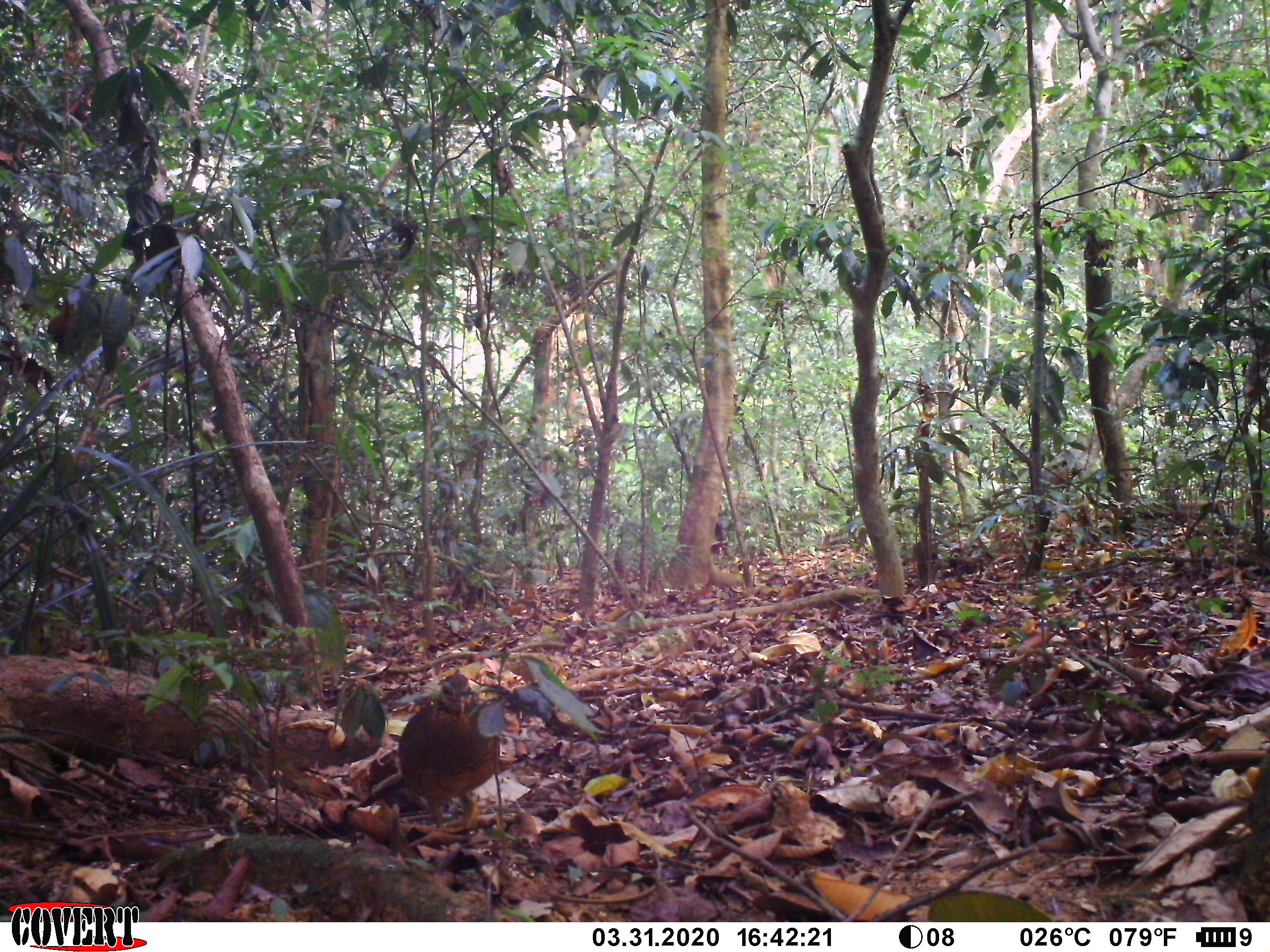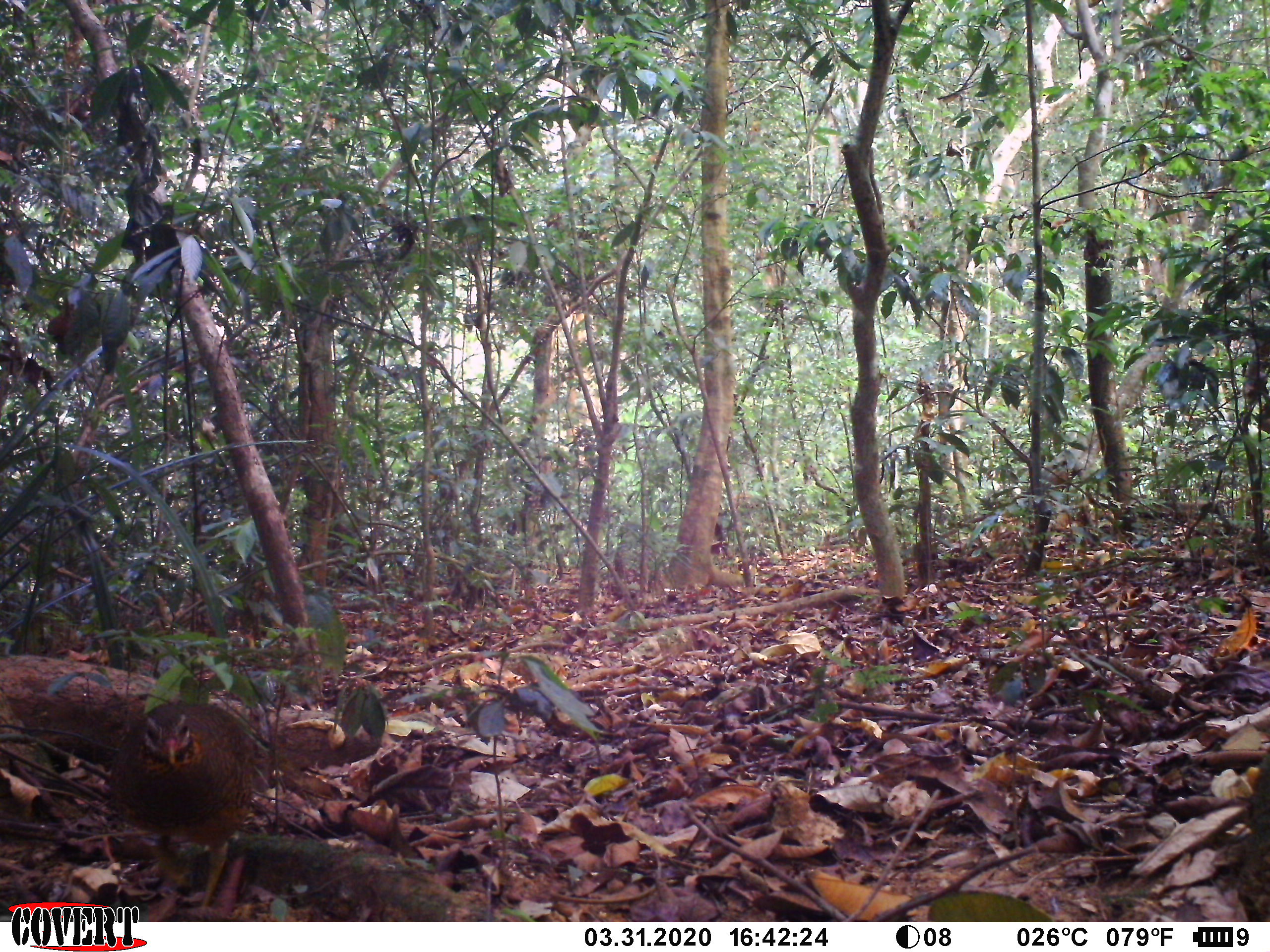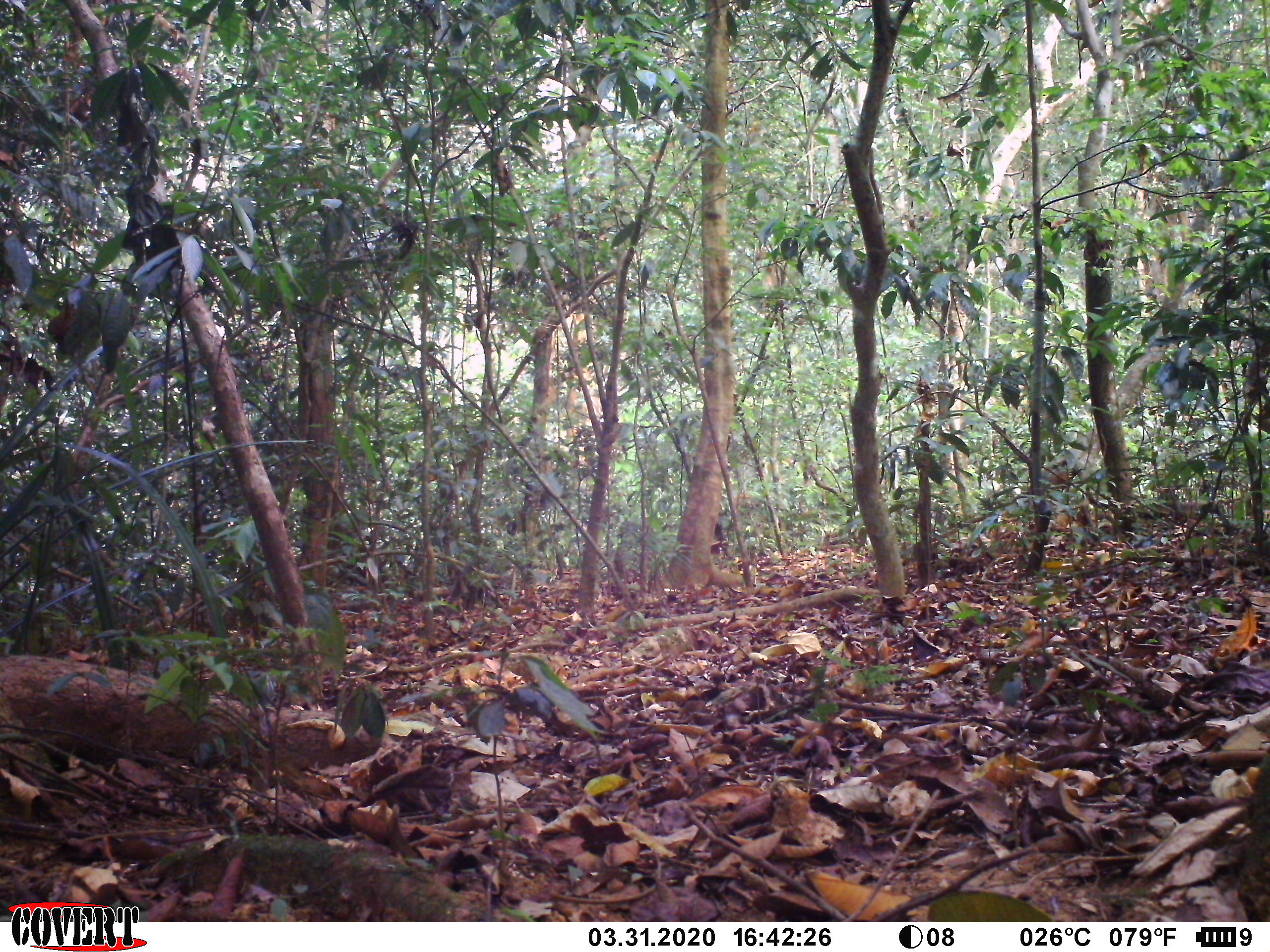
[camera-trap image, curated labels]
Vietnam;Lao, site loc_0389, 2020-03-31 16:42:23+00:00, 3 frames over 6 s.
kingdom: Animalia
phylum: Chordata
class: Aves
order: Galliformes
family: Phasianidae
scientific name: Phasianidae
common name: partridge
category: unidentified partridge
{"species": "unidentified partridge (partridge) (Phasianidae)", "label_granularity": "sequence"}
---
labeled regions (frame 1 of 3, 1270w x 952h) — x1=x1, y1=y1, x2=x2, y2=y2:
unidentified partridge: x1=397, y1=671, x2=500, y2=828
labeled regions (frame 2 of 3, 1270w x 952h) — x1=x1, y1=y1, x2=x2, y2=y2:
unidentified partridge: x1=108, y1=704, x2=255, y2=910